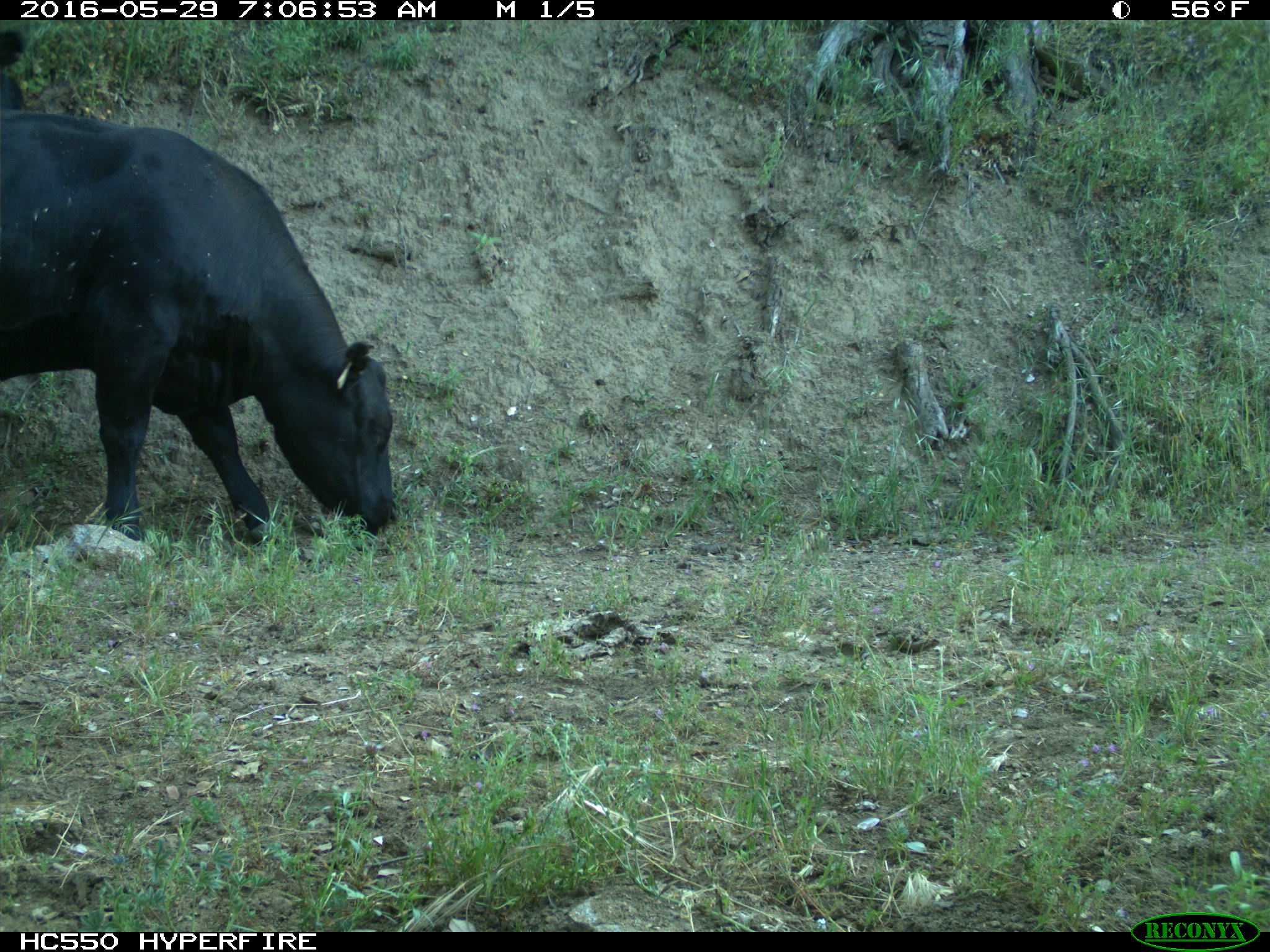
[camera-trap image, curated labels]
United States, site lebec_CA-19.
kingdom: Animalia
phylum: Chordata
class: Mammalia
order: Artiodactyla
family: Bovidae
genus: Bos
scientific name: Bos taurus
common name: domestic cow